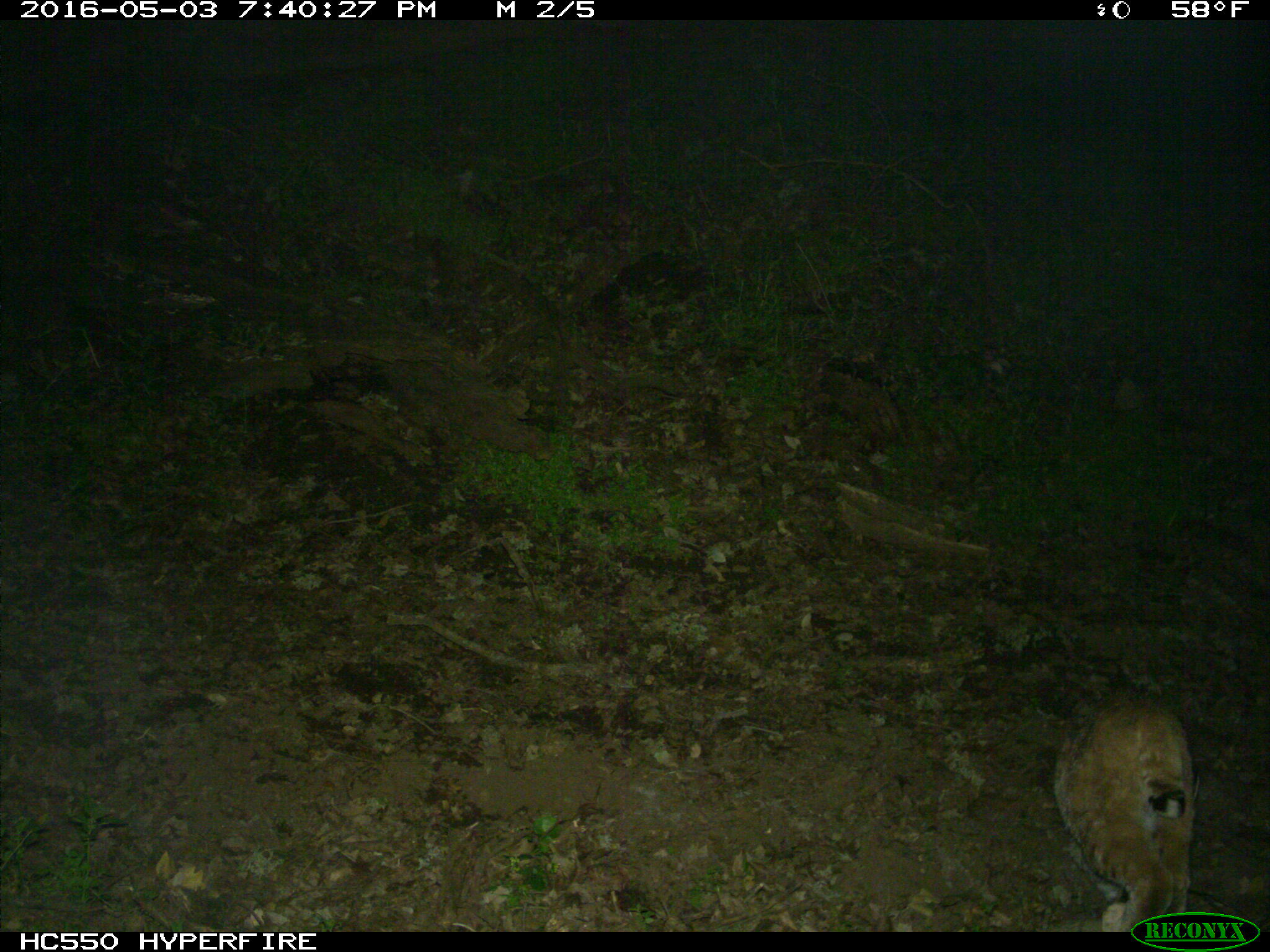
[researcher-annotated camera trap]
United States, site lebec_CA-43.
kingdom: Animalia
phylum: Chordata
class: Mammalia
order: Carnivora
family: Felidae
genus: Lynx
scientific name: Lynx rufus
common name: bobcat